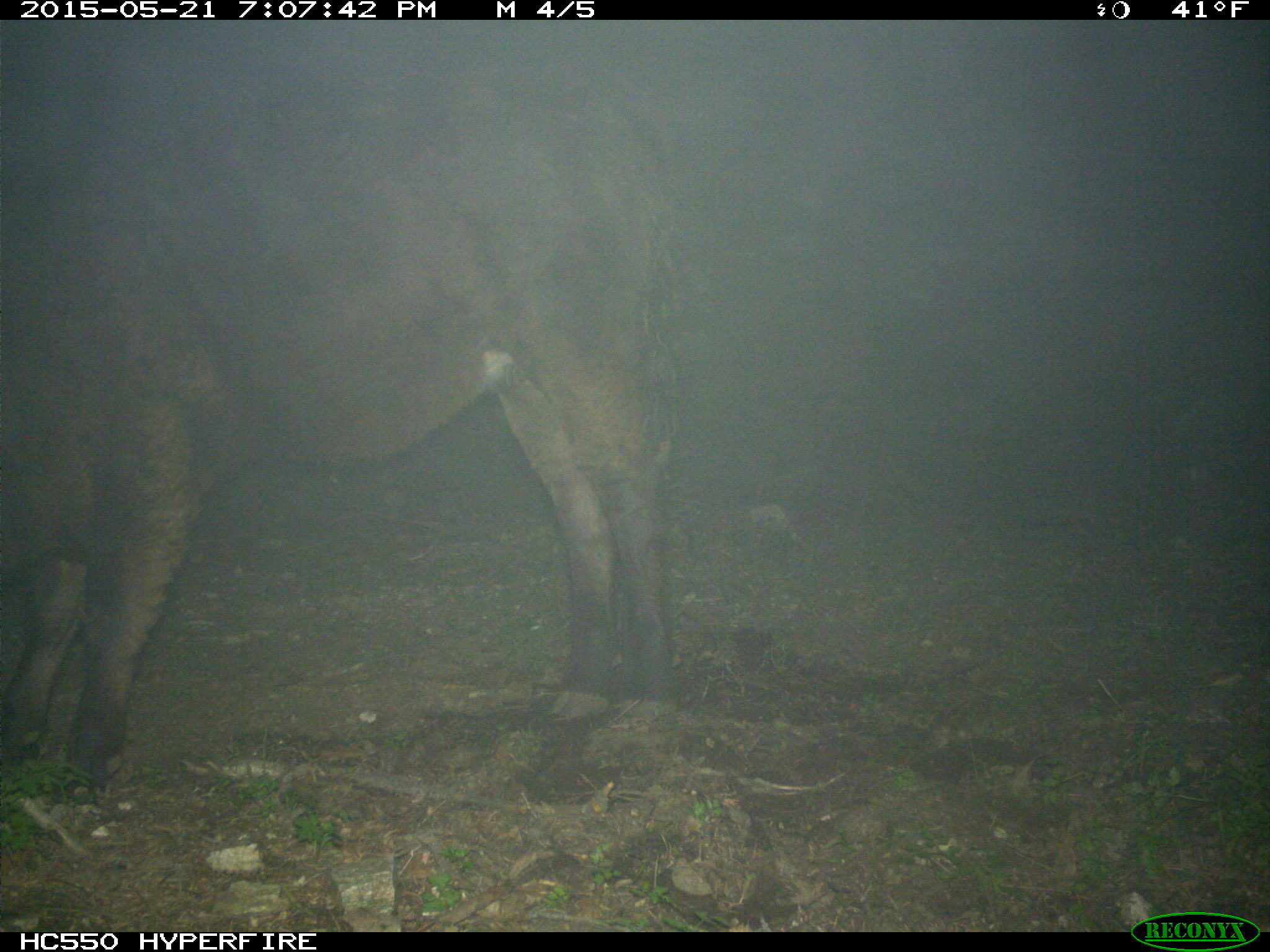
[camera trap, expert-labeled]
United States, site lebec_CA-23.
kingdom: Animalia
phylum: Chordata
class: Mammalia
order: Artiodactyla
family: Bovidae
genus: Bos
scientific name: Bos taurus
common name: domestic cow